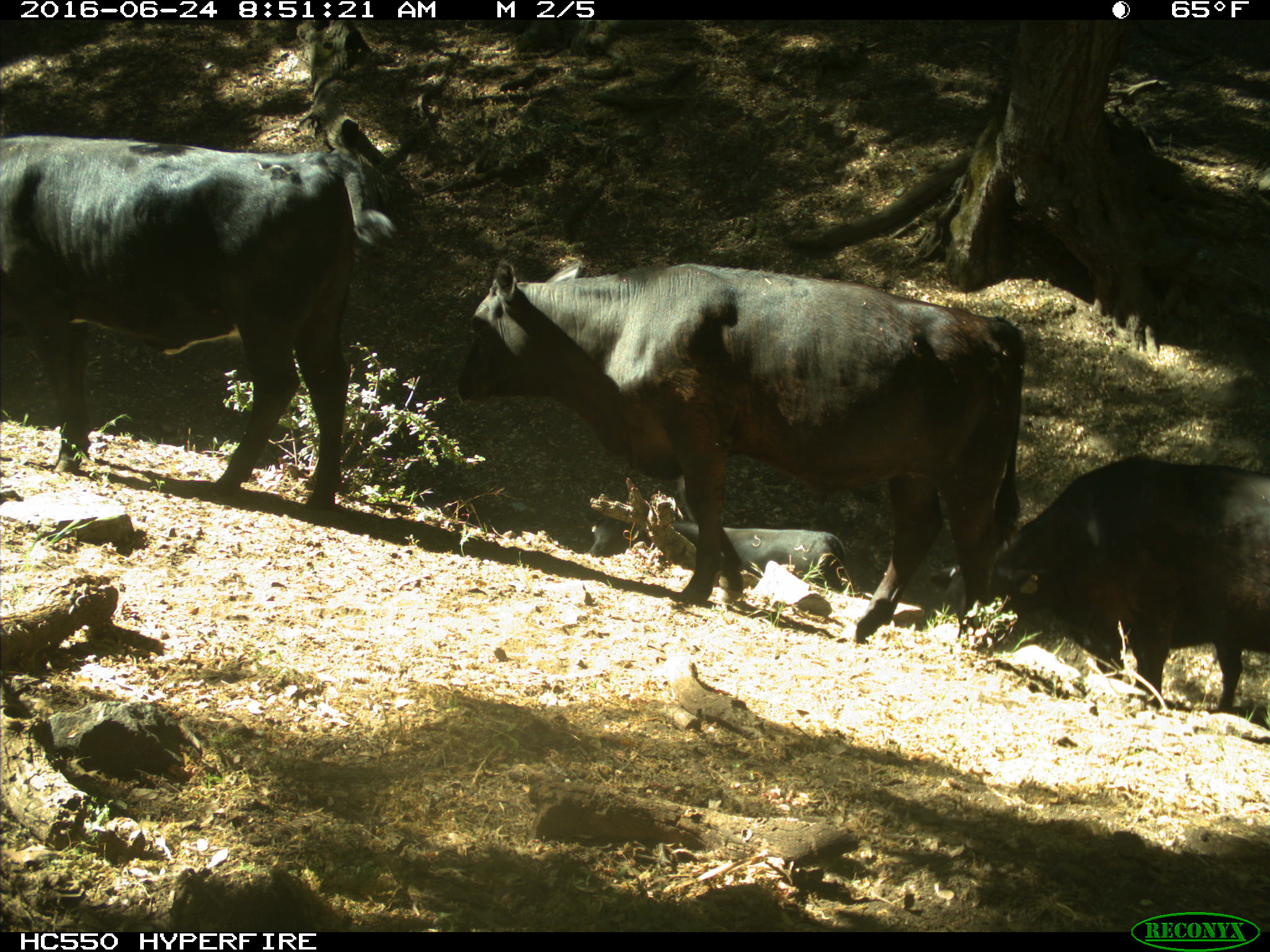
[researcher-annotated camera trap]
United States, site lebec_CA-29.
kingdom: Animalia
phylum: Chordata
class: Mammalia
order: Artiodactyla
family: Bovidae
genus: Bos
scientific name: Bos taurus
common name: domestic cow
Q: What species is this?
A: Bos taurus (domestic cow).